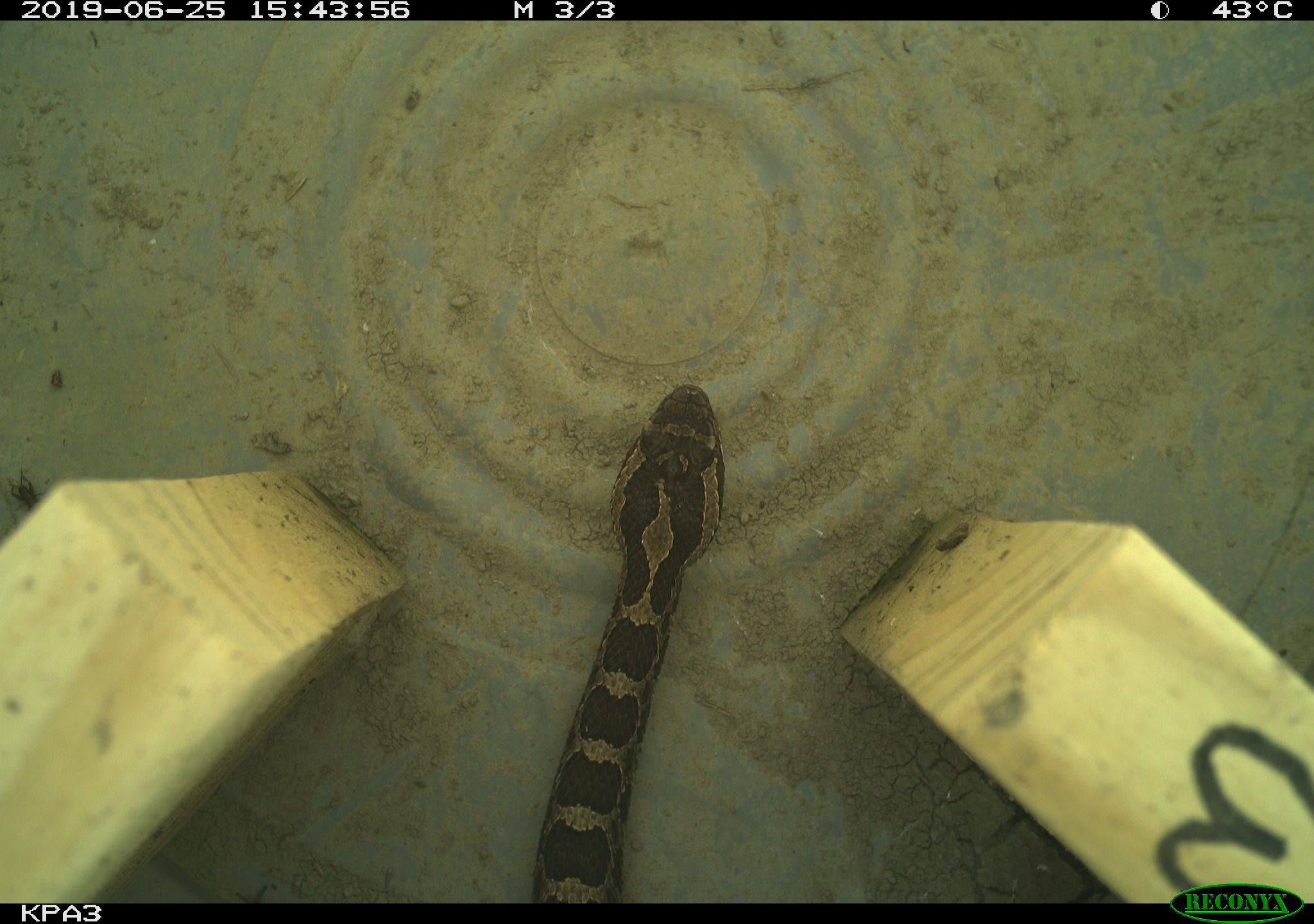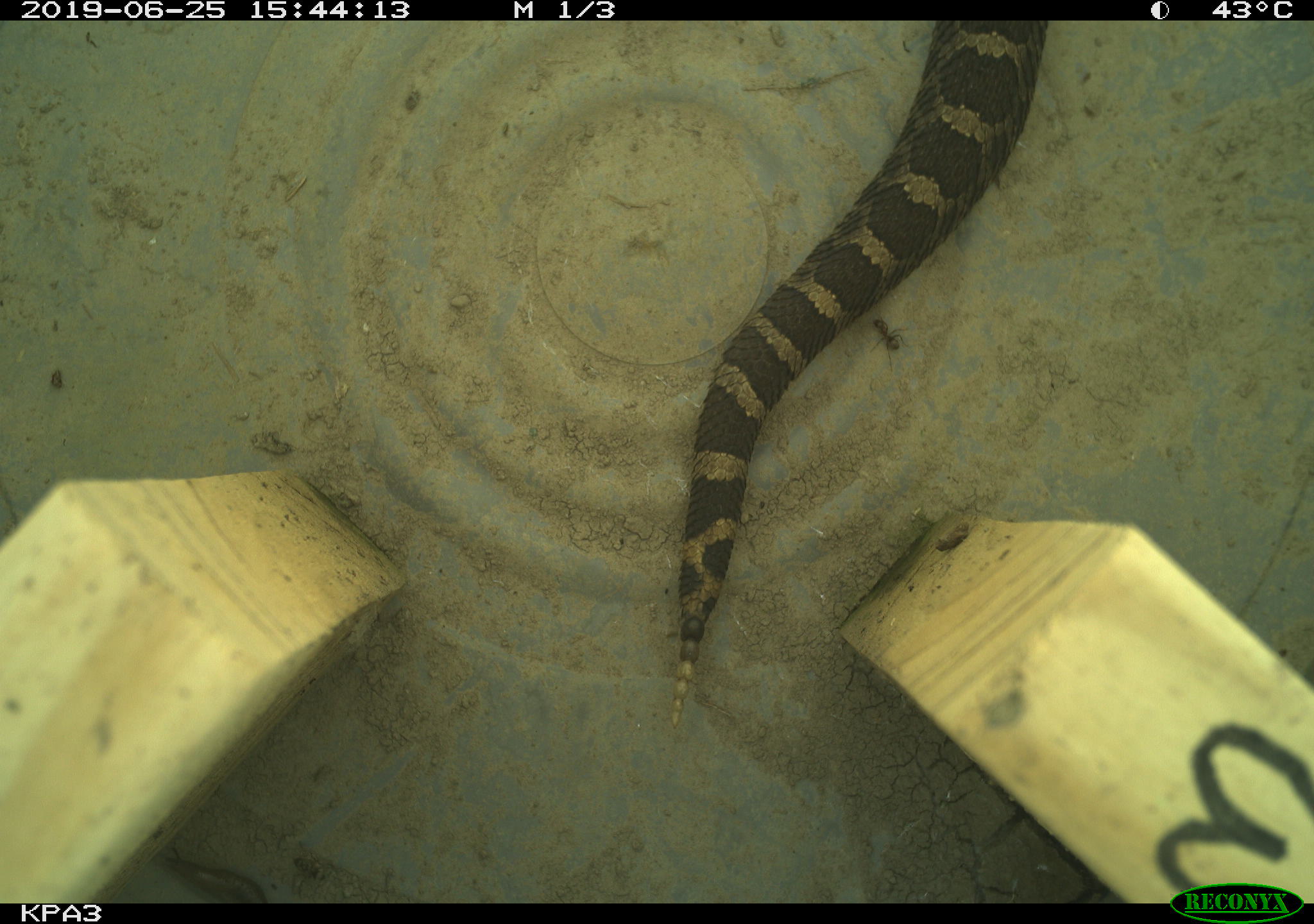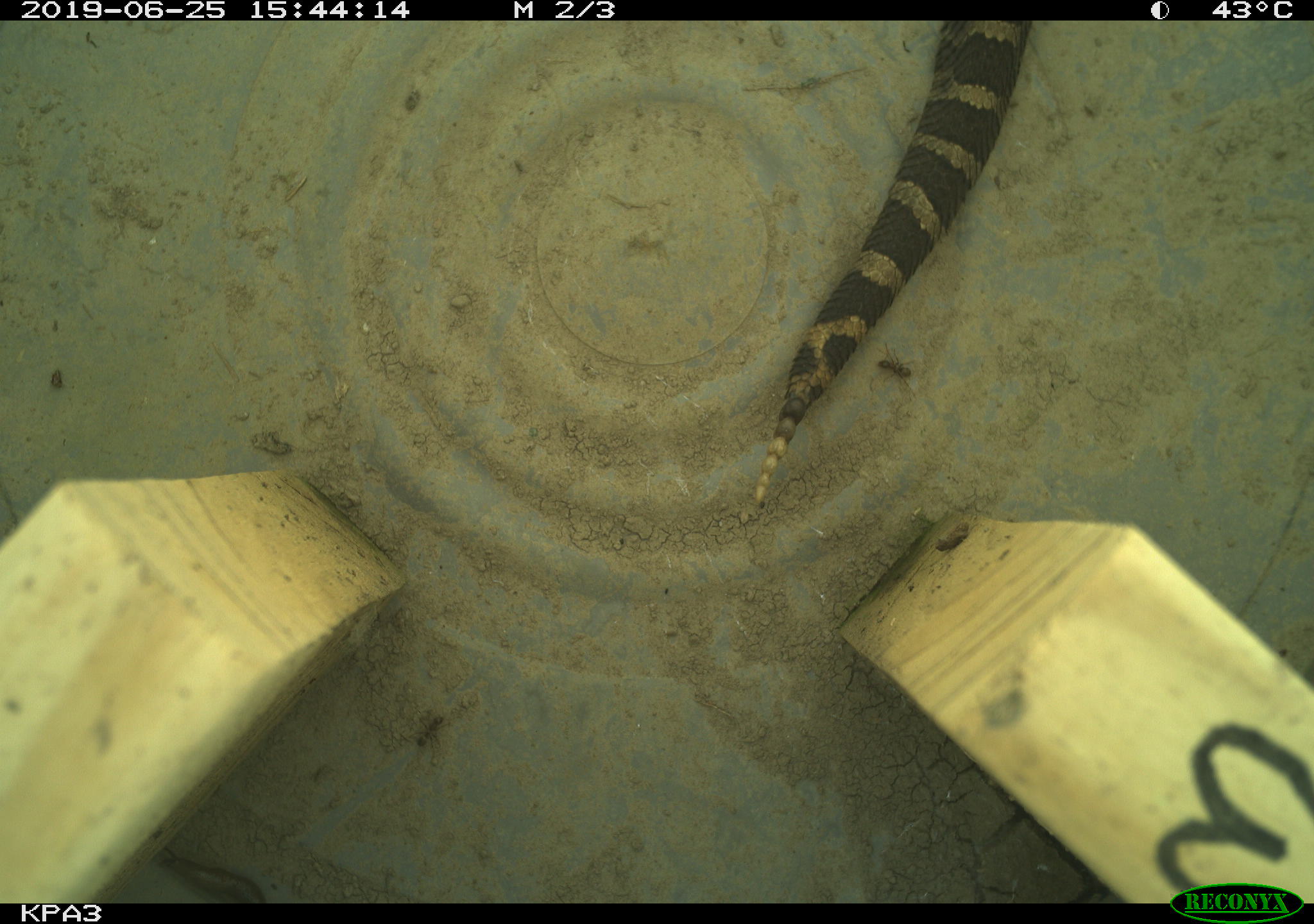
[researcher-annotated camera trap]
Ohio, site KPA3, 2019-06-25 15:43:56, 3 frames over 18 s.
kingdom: Animalia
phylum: Chordata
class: Reptilia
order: Squamata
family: Viperidae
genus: Sistrurus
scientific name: Sistrurus catenatus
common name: eastern massasauga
Eastern massasauga (Sistrurus catenatus).